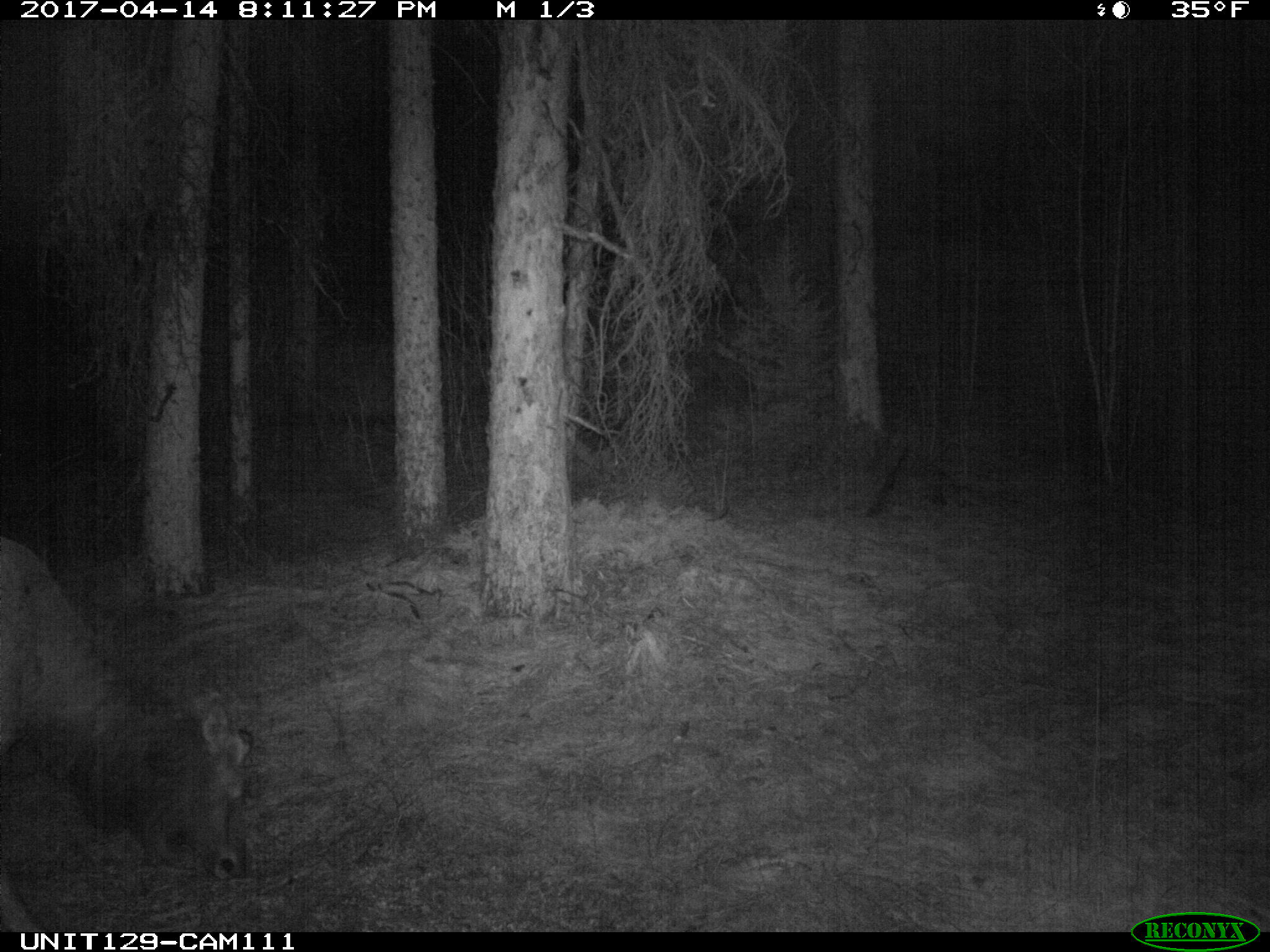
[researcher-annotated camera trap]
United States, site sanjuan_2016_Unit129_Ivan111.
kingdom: Animalia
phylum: Chordata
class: Mammalia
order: Artiodactyla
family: Cervidae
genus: Cervus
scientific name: Cervus elaphus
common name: red deer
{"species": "Cervus elaphus (red deer)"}